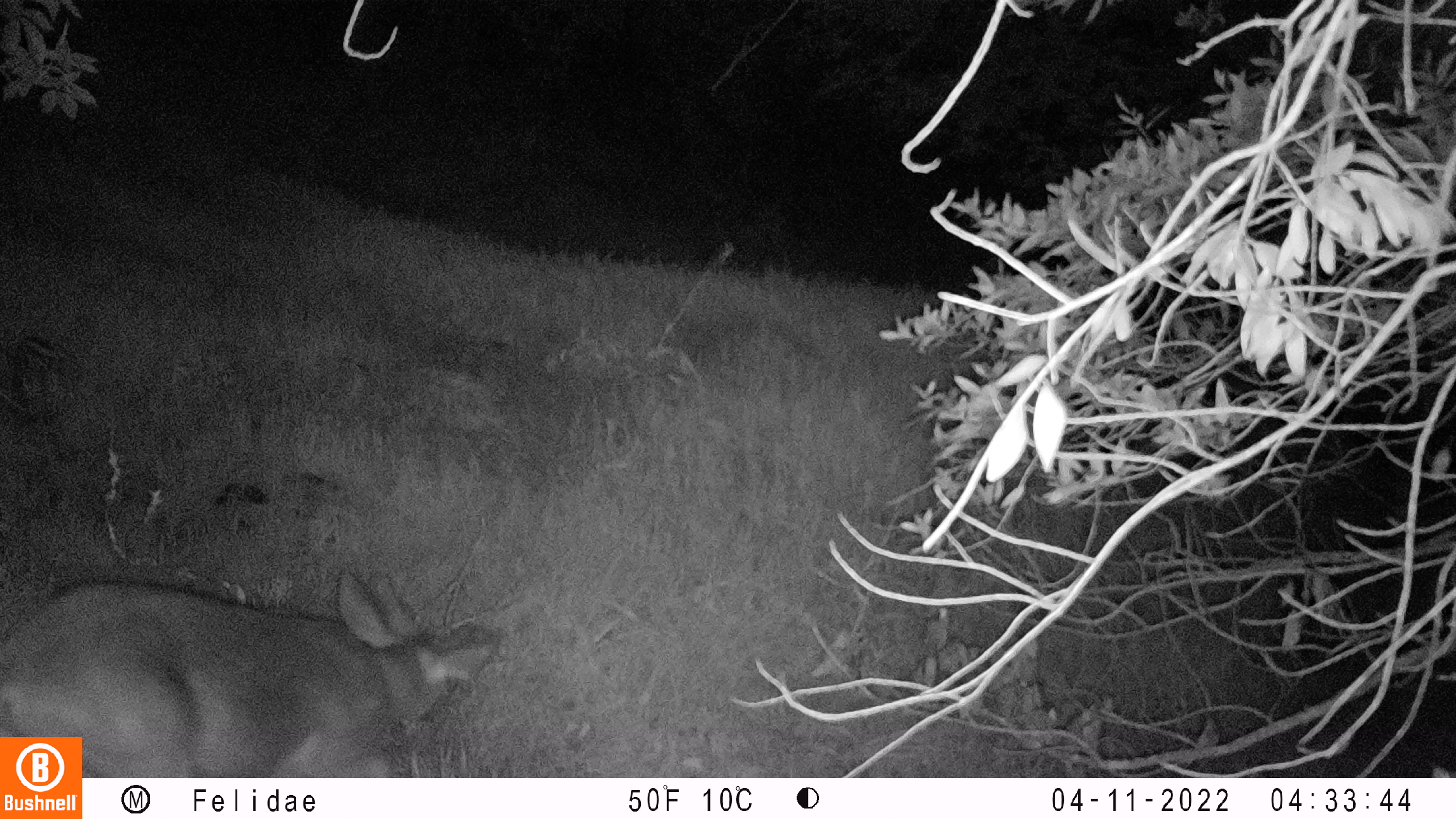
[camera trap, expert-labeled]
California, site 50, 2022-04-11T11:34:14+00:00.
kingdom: Animalia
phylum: Chordata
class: Mammalia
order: Artiodactyla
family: Cervidae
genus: Odocoileus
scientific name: Odocoileus hemionus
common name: mule deer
Mule deer (Odocoileus hemionus).